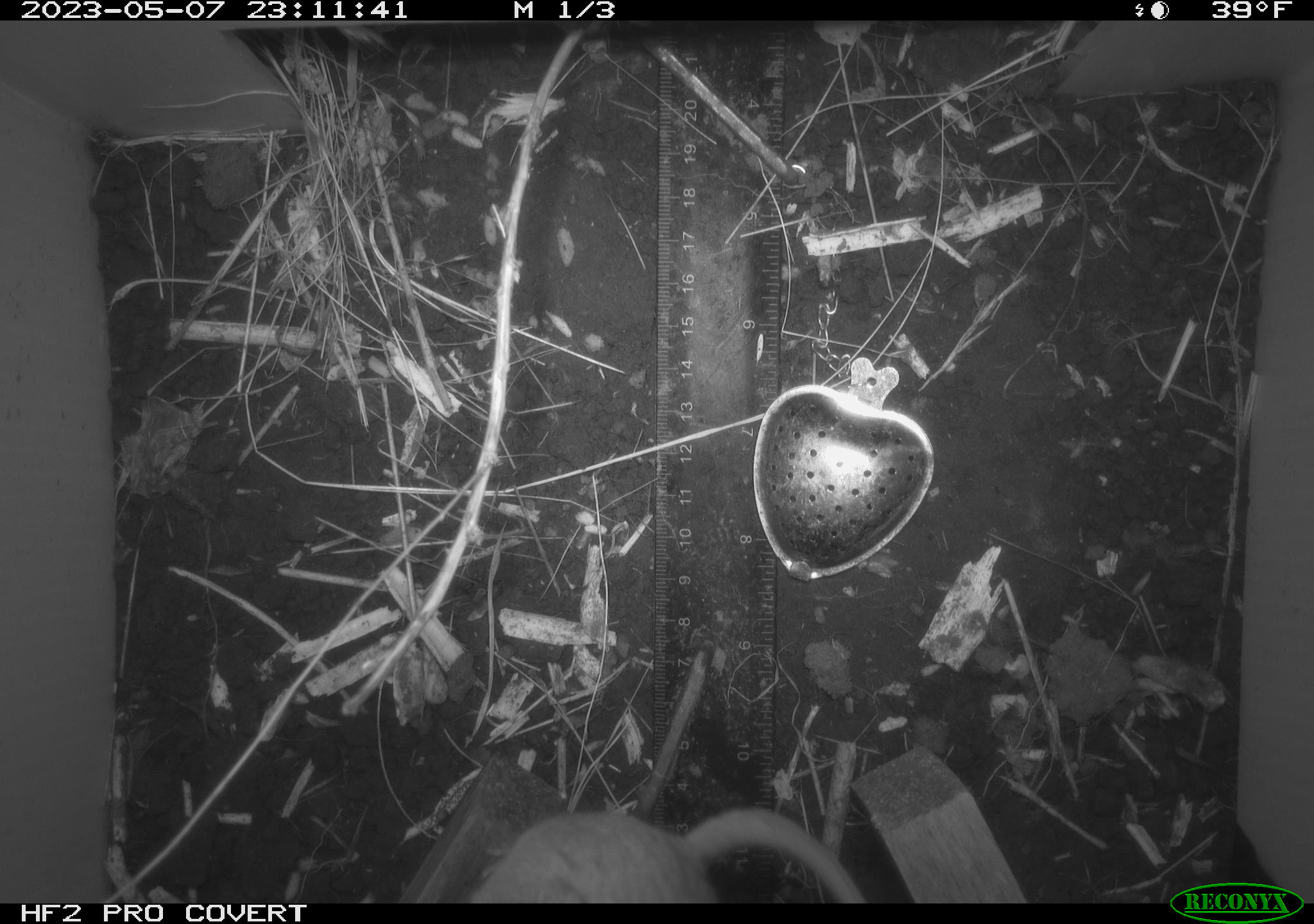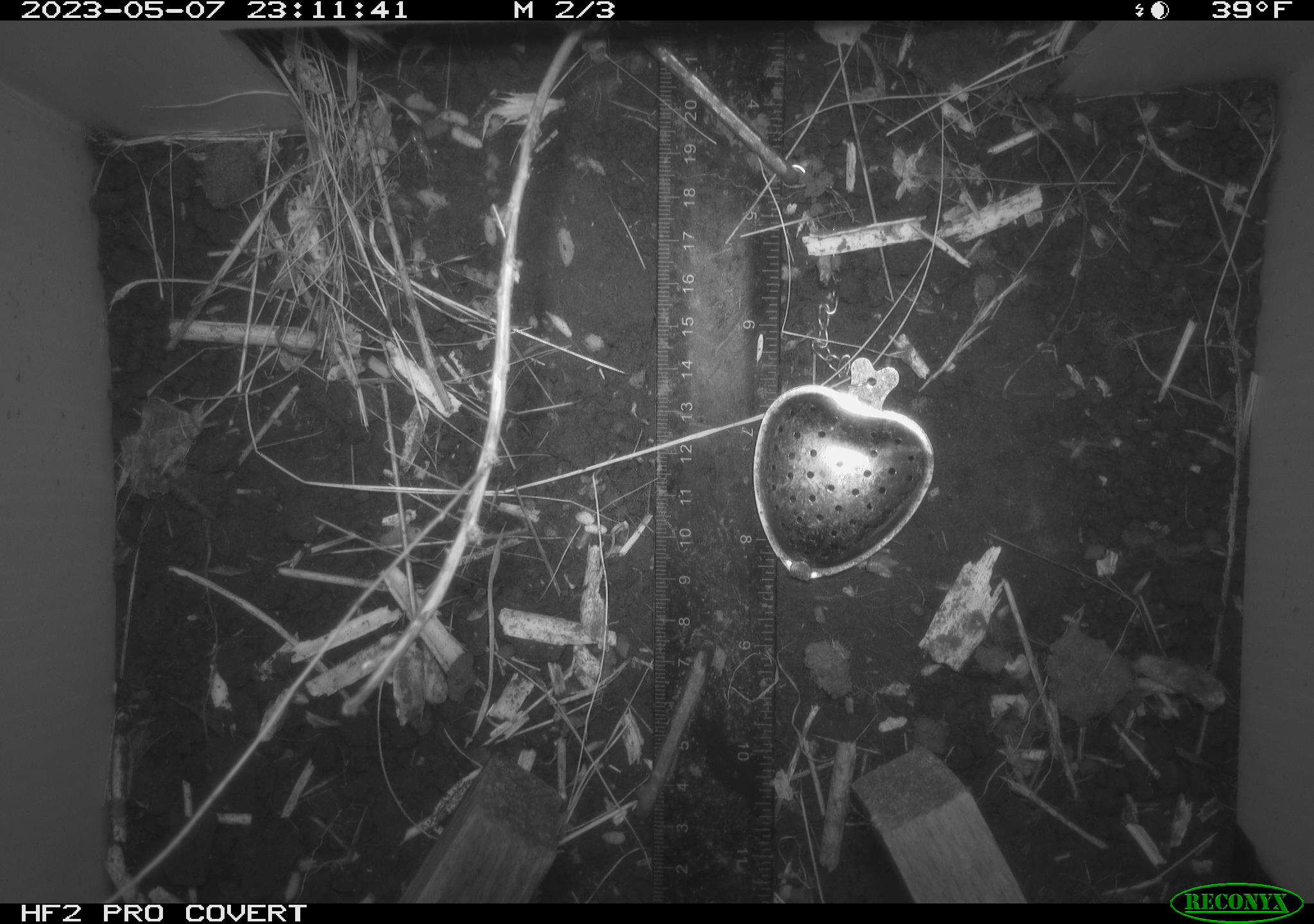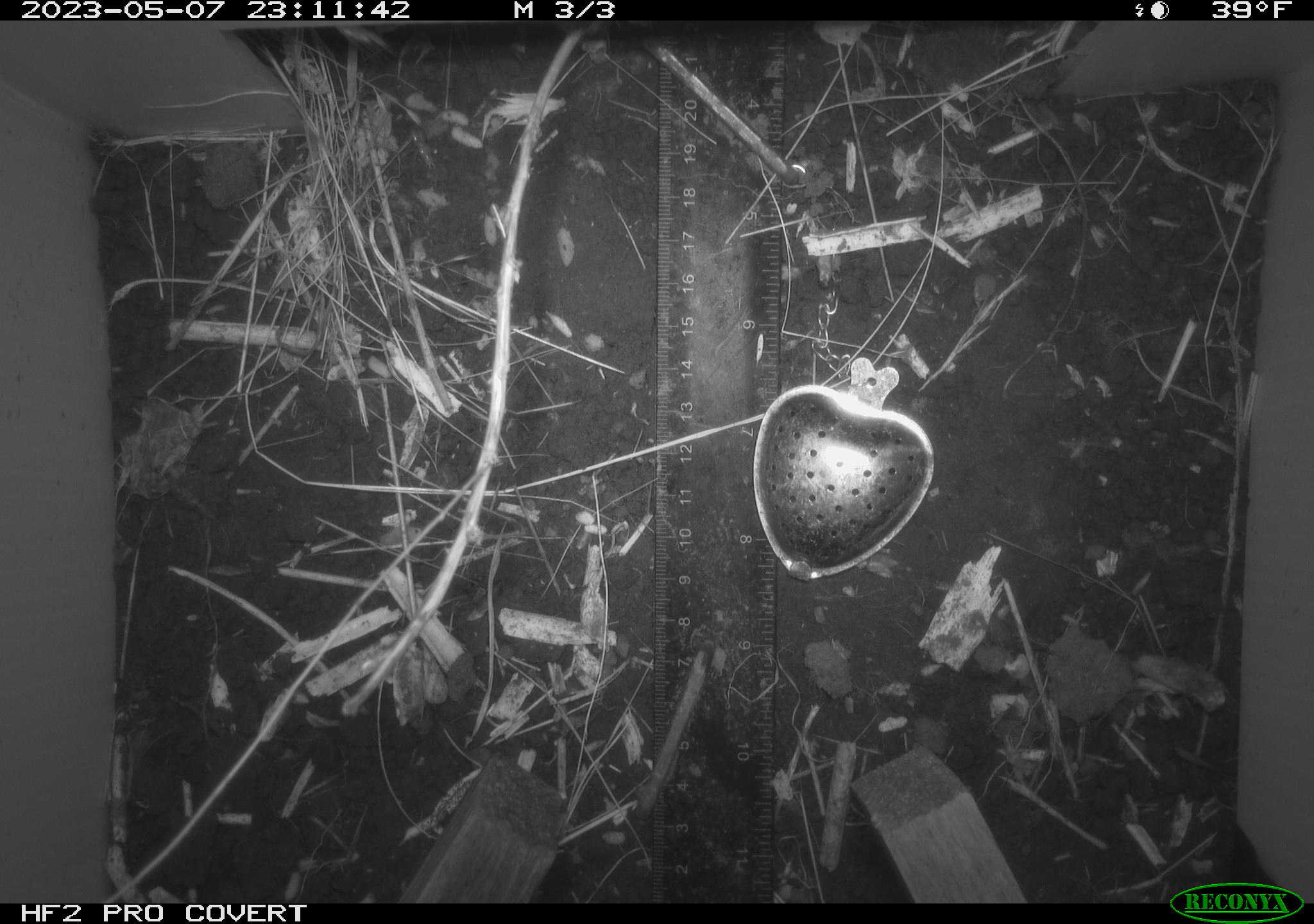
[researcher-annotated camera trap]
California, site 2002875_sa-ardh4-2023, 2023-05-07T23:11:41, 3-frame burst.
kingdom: Animalia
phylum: Chordata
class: Mammalia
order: Rodentia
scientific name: Rodentia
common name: mouse species